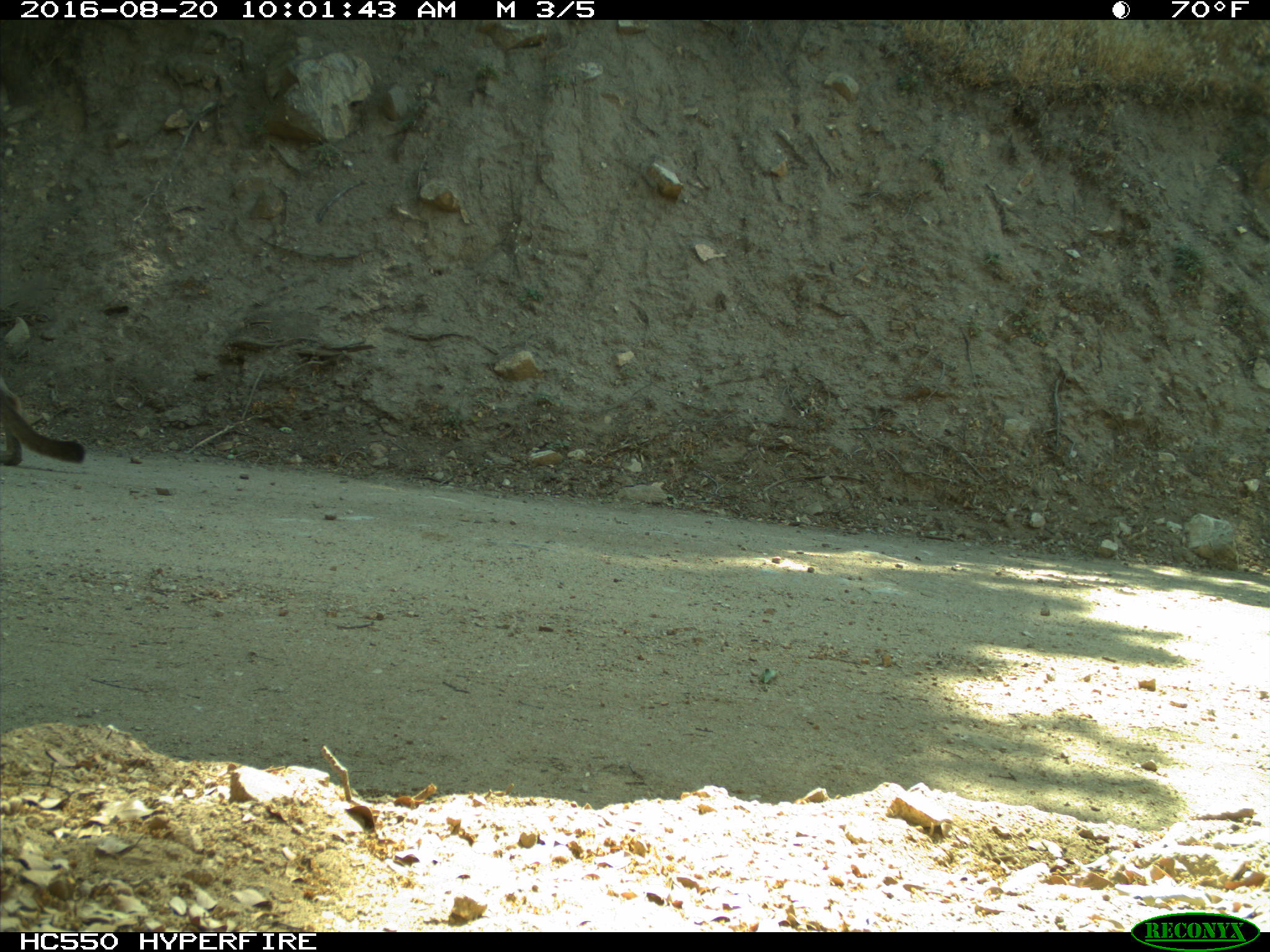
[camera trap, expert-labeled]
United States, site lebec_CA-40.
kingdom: Animalia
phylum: Chordata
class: Mammalia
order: Carnivora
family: Felidae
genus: Puma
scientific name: Puma concolor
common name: mountain lion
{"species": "Puma concolor (mountain lion)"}